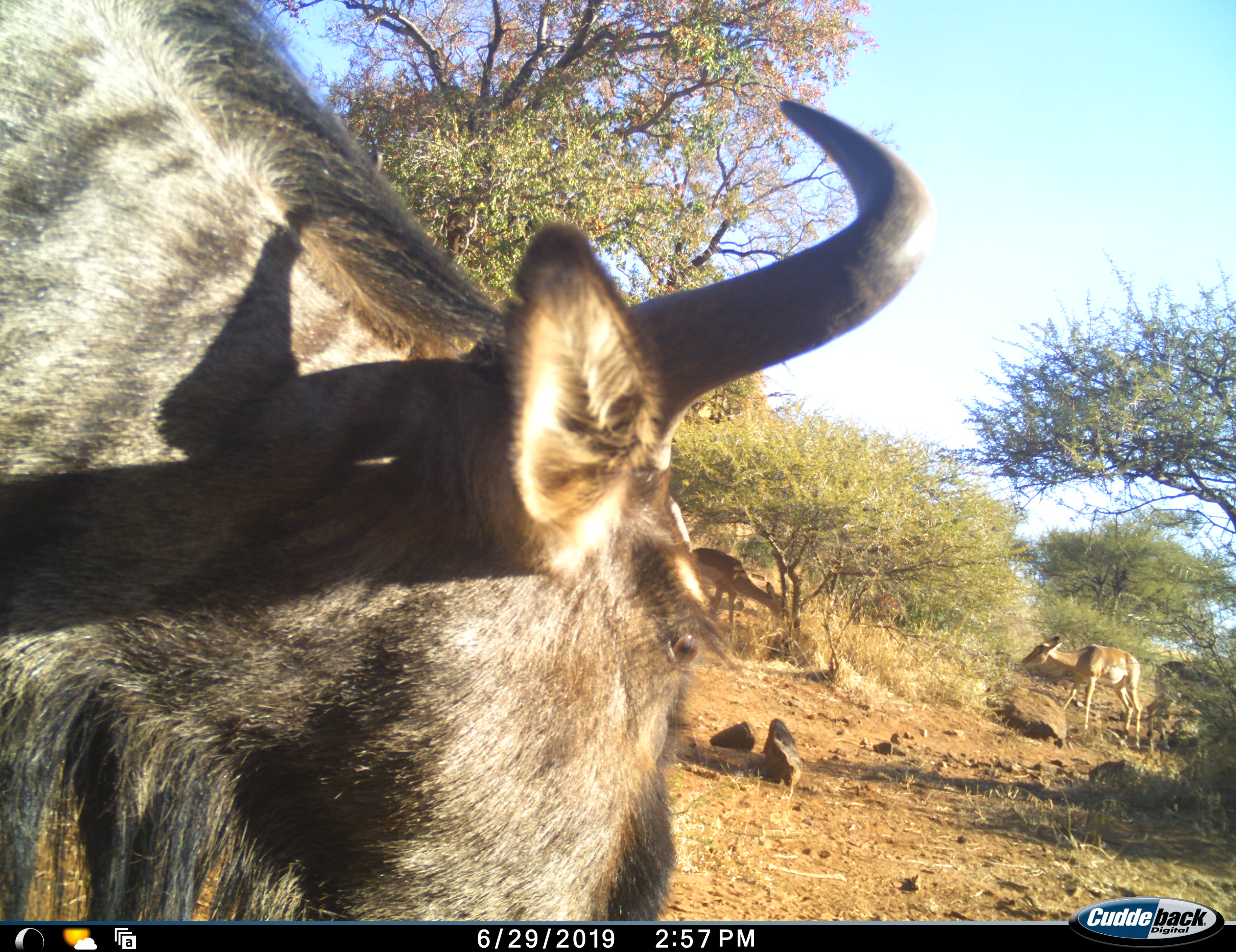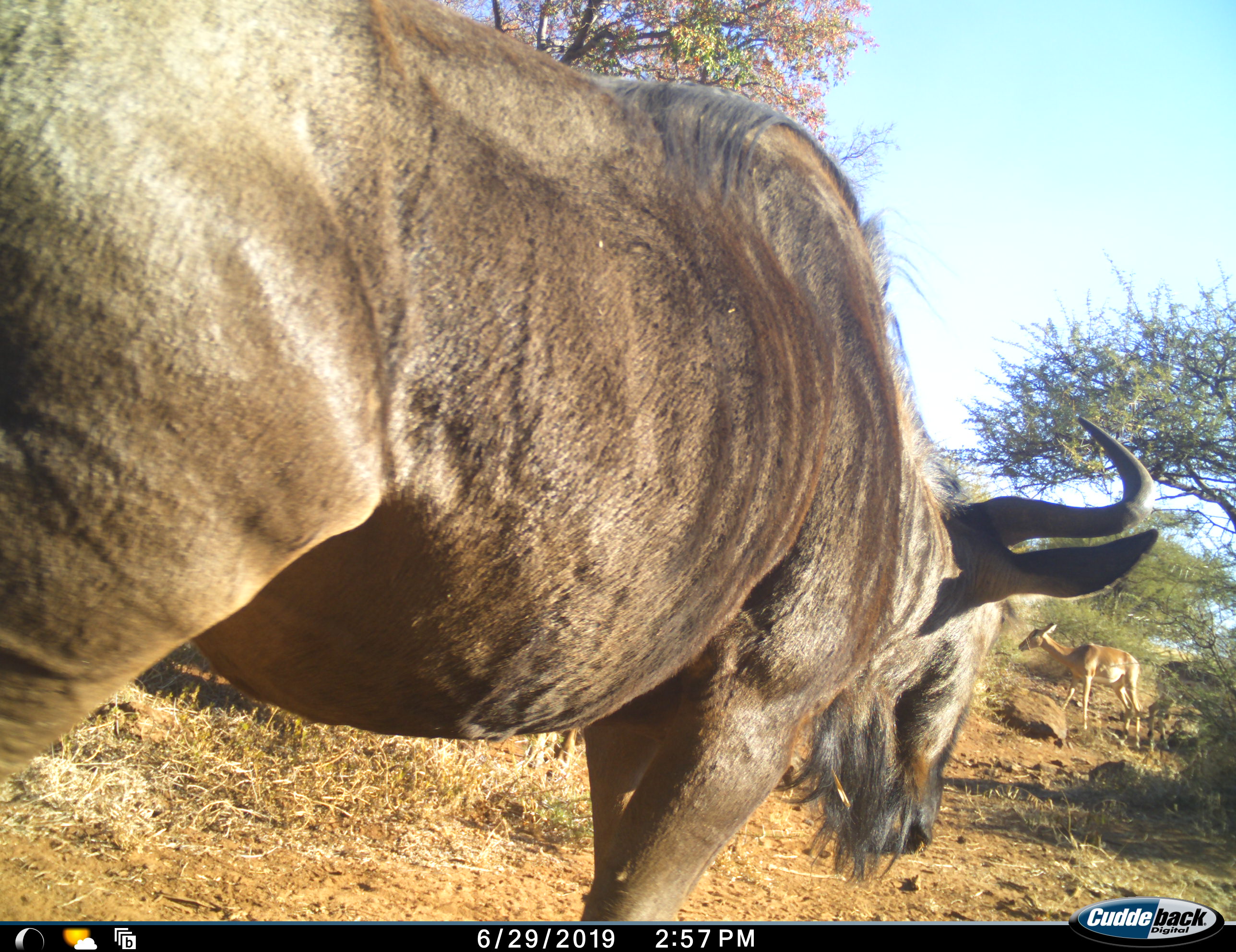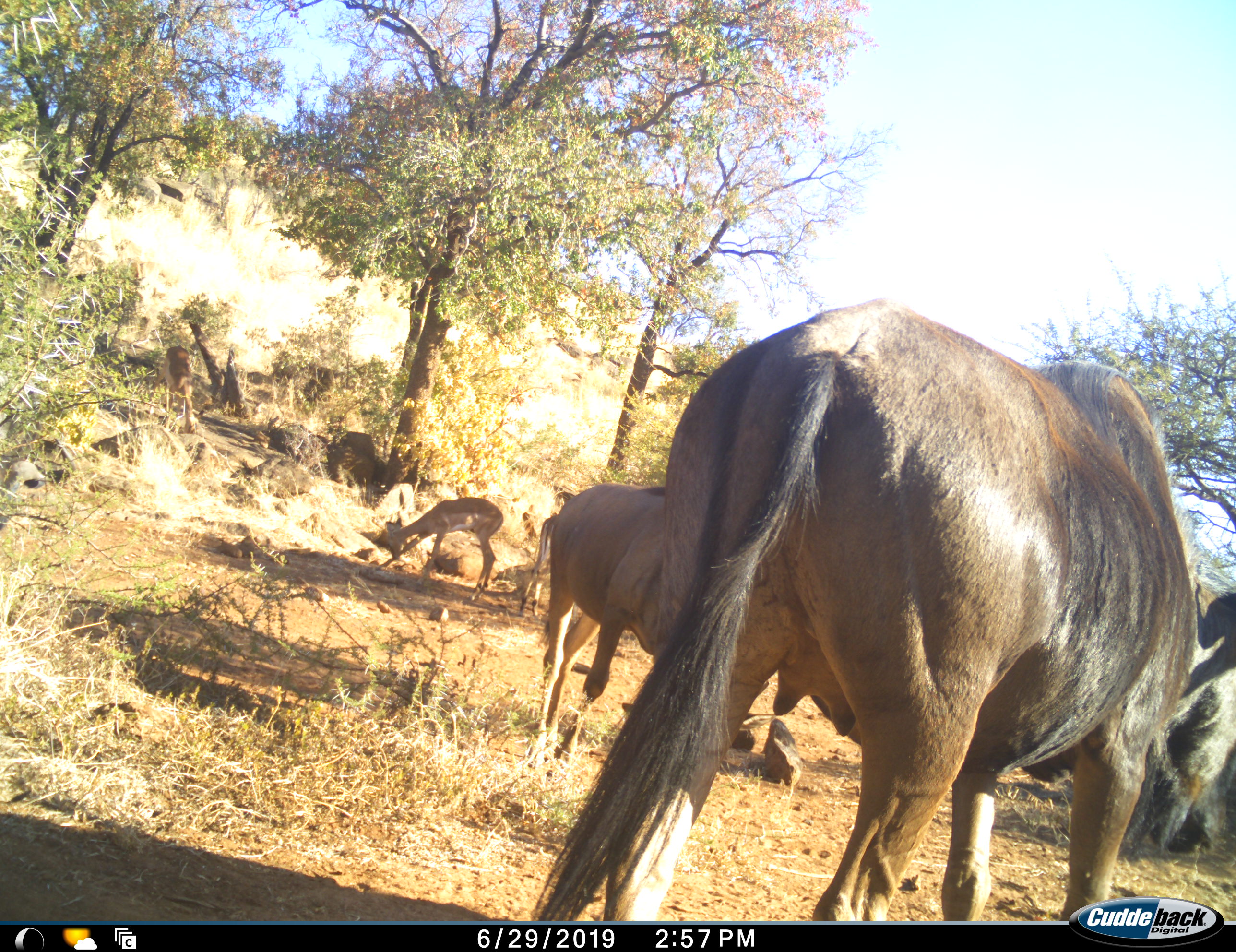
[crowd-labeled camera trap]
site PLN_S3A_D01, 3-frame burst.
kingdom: Animalia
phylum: Chordata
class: Mammalia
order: Artiodactyla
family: Bovidae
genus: Aepyceros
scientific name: Aepyceros melampus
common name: impala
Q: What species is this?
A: Impala (Aepyceros melampus).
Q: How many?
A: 4.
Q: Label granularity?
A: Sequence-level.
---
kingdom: Animalia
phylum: Chordata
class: Mammalia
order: Artiodactyla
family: Bovidae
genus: Connochaetes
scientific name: Connochaetes taurinus taurinus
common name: blue wildebeest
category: wildebeestblue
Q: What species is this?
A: Wildebeestblue (blue wildebeest) (Connochaetes taurinus taurinus).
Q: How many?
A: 2.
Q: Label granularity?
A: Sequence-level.